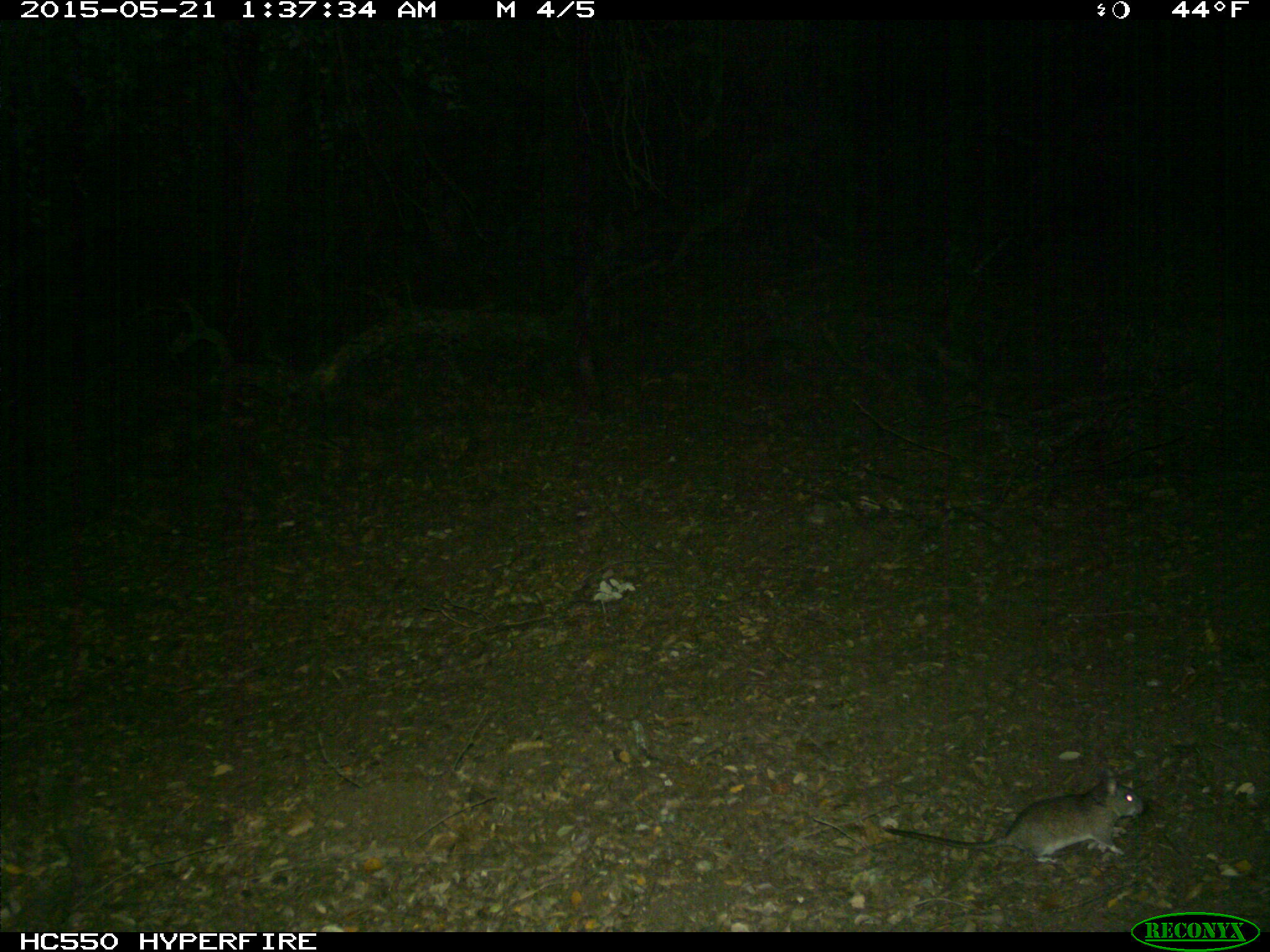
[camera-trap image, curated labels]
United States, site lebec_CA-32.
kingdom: Animalia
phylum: Chordata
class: Mammalia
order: Rodentia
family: Cricetidae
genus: Neotoma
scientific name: Neotoma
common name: pack rat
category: unidentified pack rat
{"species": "unidentified pack rat (pack rat) (Neotoma)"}